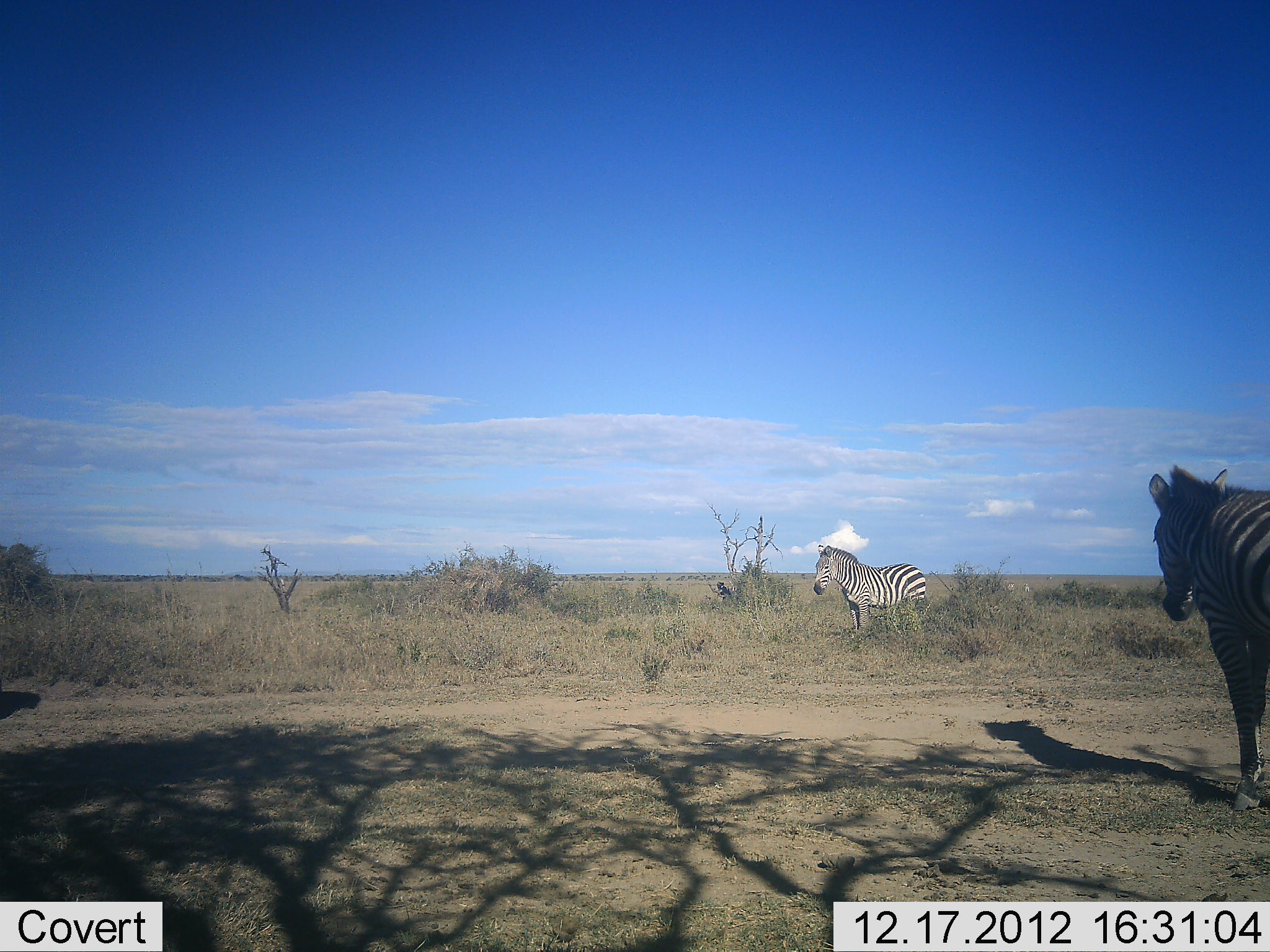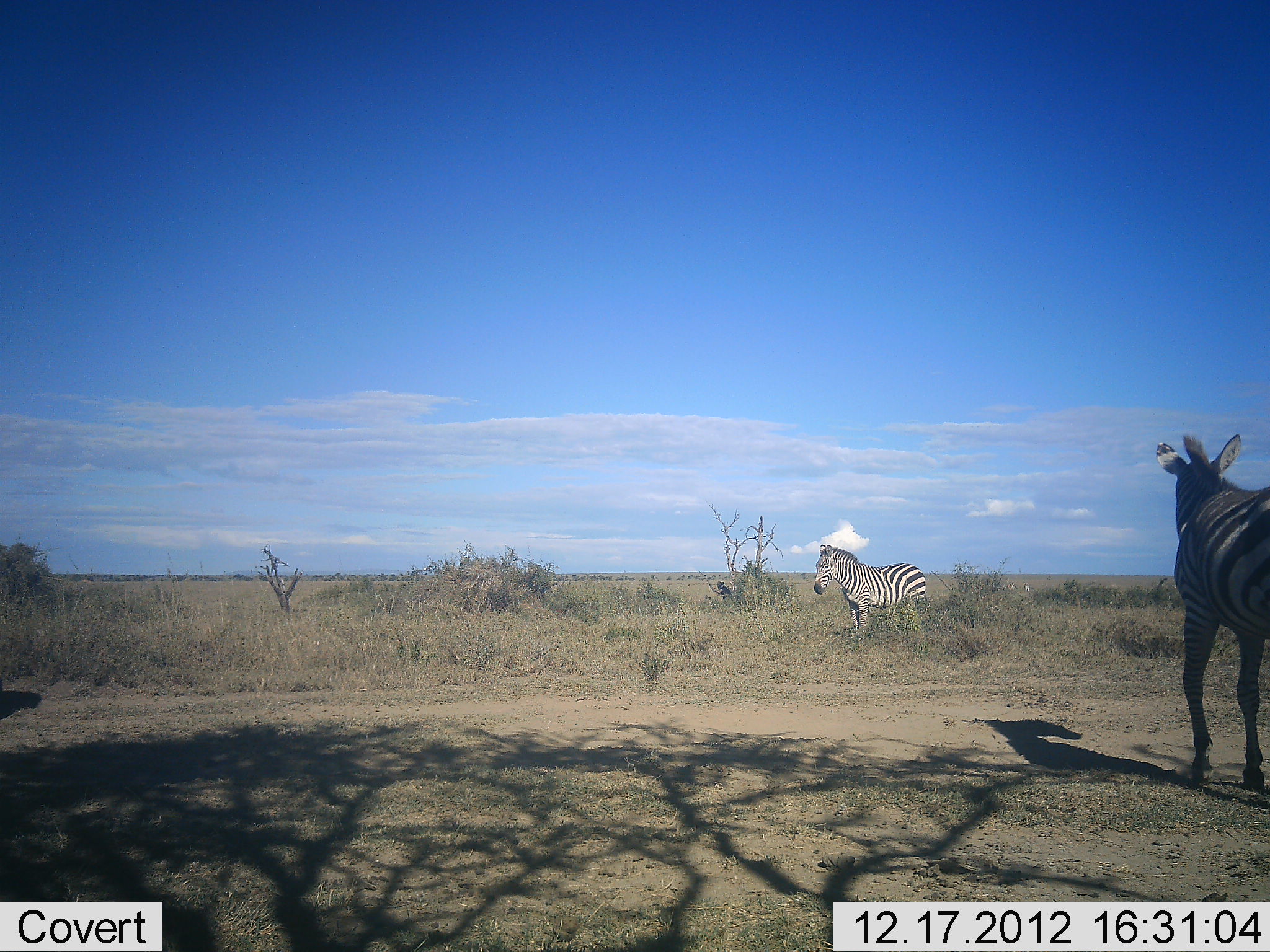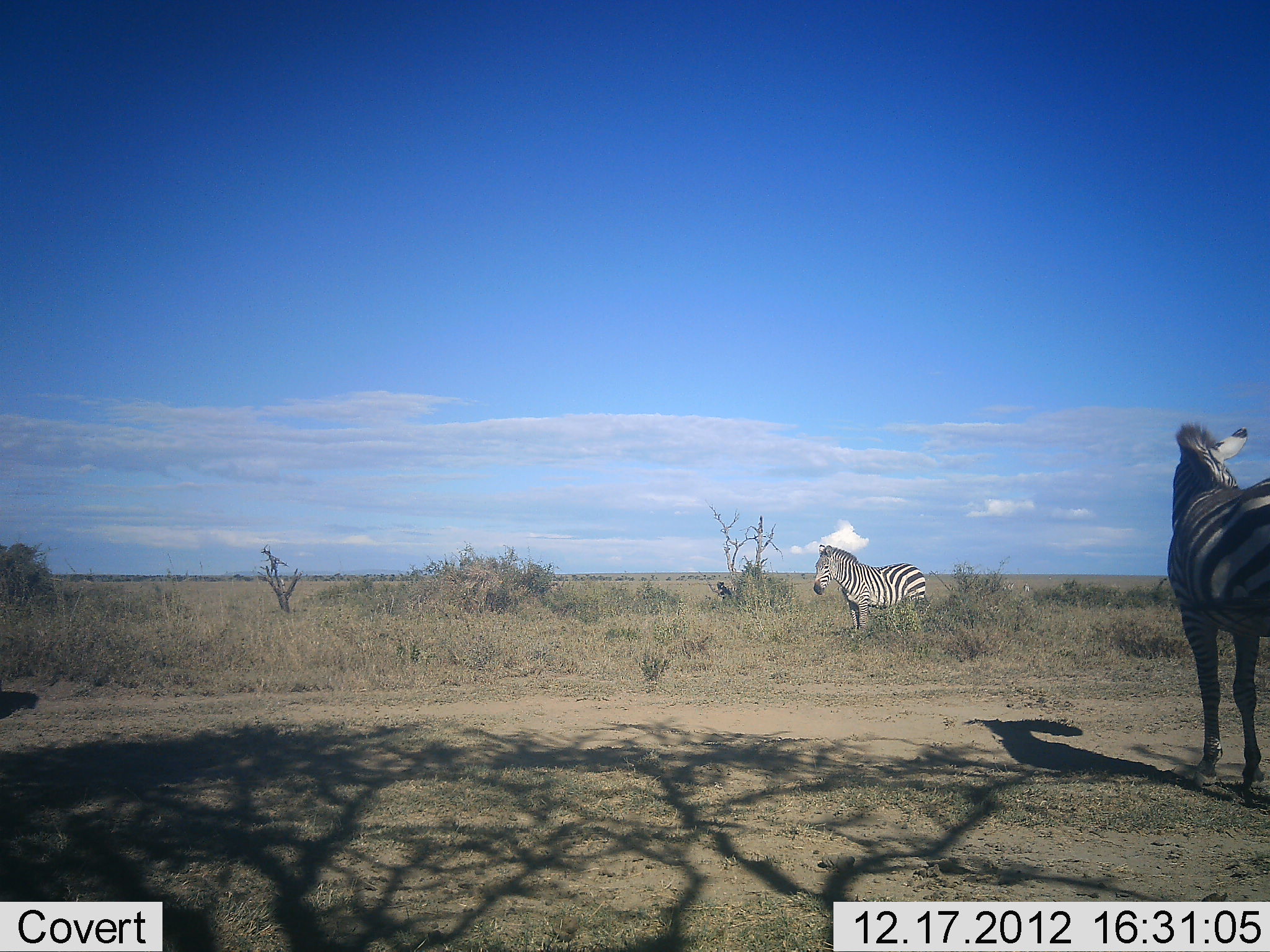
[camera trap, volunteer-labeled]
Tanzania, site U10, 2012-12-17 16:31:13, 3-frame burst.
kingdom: Animalia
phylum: Chordata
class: Mammalia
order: Perissodactyla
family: Equidae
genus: Equus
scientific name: Equus quagga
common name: plains zebra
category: zebra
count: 2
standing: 92%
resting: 0%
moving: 50%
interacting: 0%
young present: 0%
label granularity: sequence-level